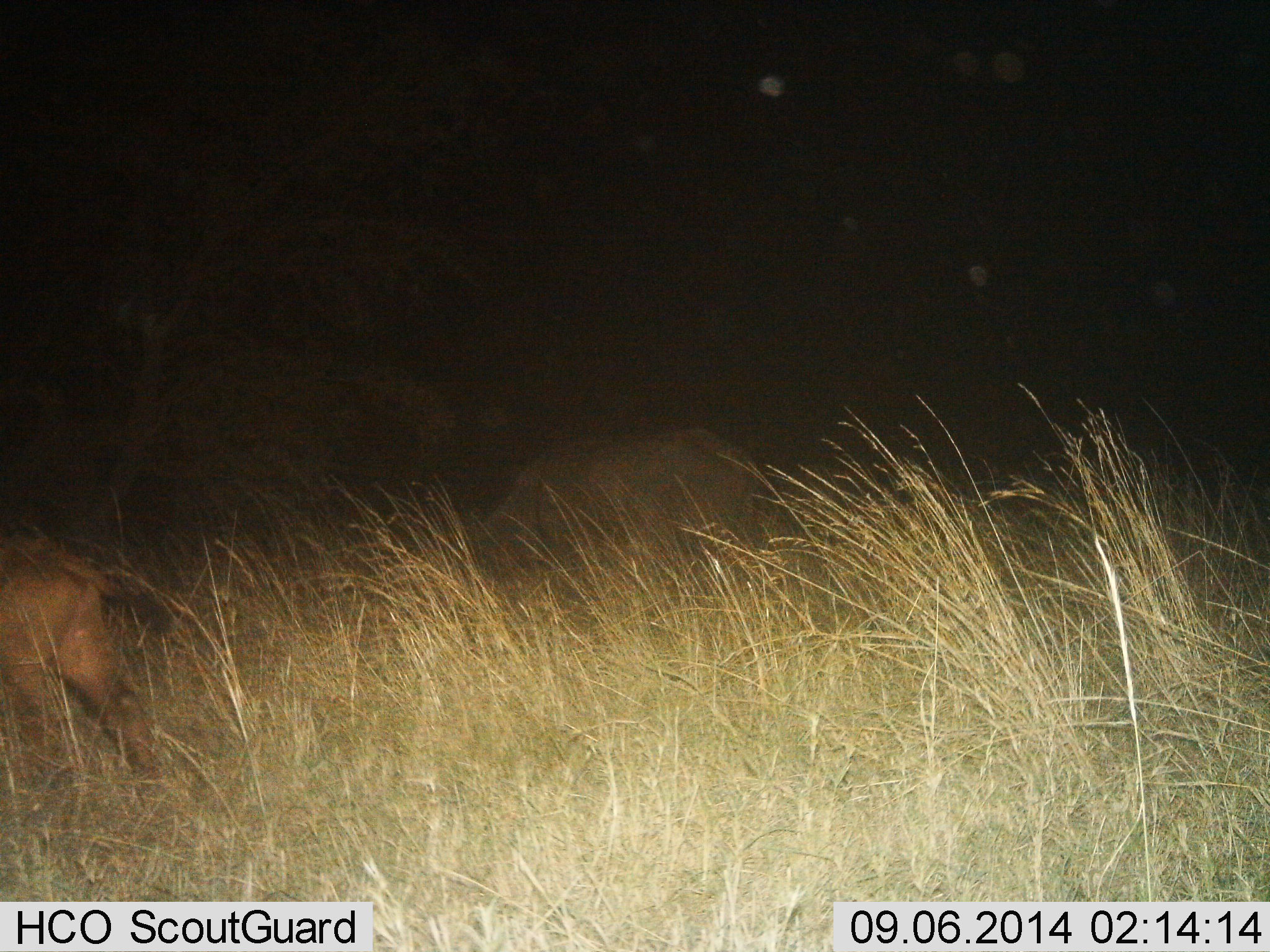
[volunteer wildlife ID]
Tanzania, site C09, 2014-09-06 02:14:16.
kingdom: Animalia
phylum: Chordata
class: Mammalia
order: Artiodactyla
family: Bovidae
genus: Syncerus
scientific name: Syncerus caffer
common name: cape buffalo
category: buffalo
Buffalo (cape buffalo) (Syncerus caffer), count 2. Behavior (volunteer vote fractions): standing 33%, resting 0%, moving 50%, interacting 0%. Young present (vote fraction): 50%. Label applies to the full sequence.